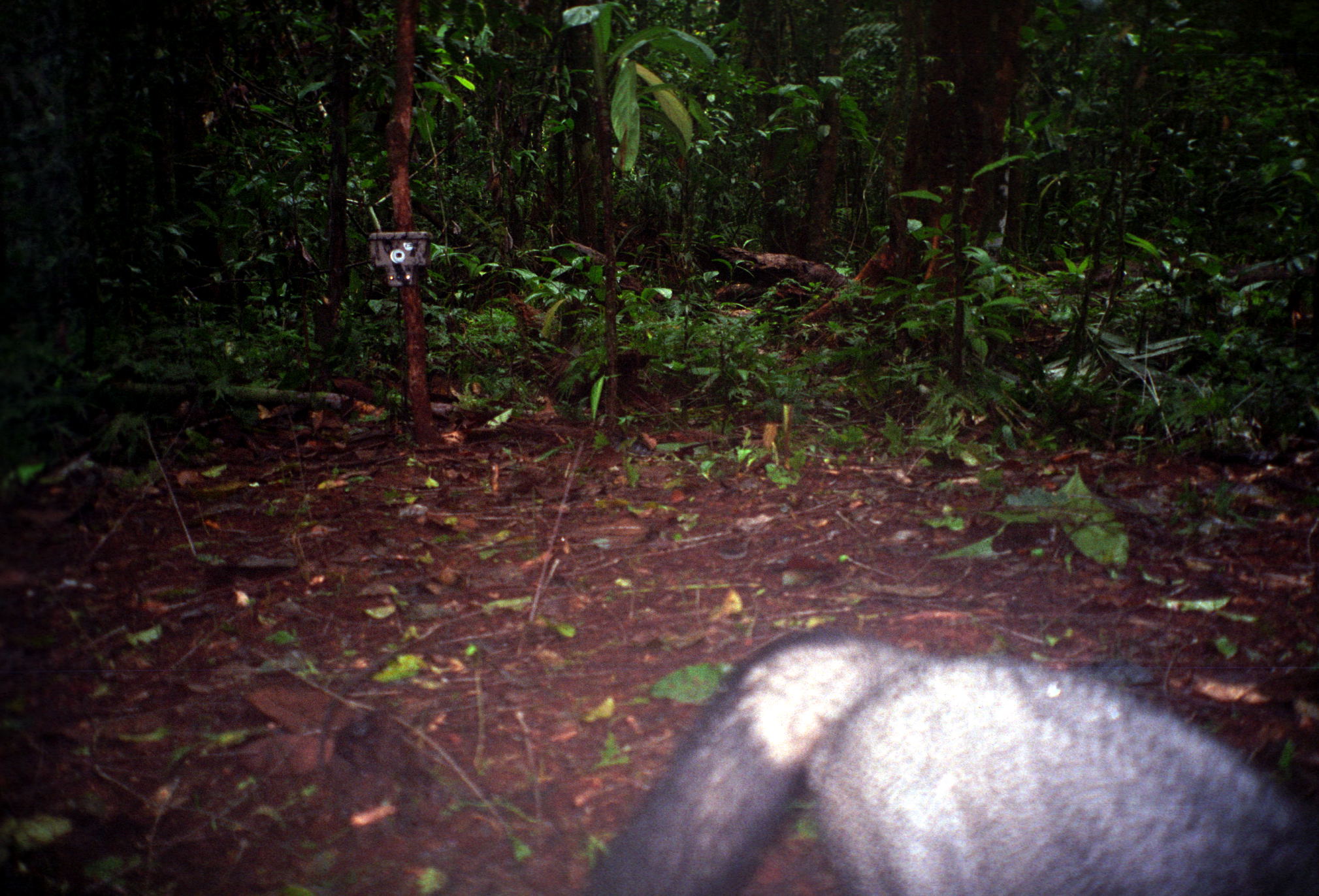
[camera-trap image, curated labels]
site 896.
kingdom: Animalia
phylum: Chordata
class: Mammalia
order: Carnivora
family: Canidae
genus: Atelocynus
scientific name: Atelocynus microtis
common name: short-eared dog